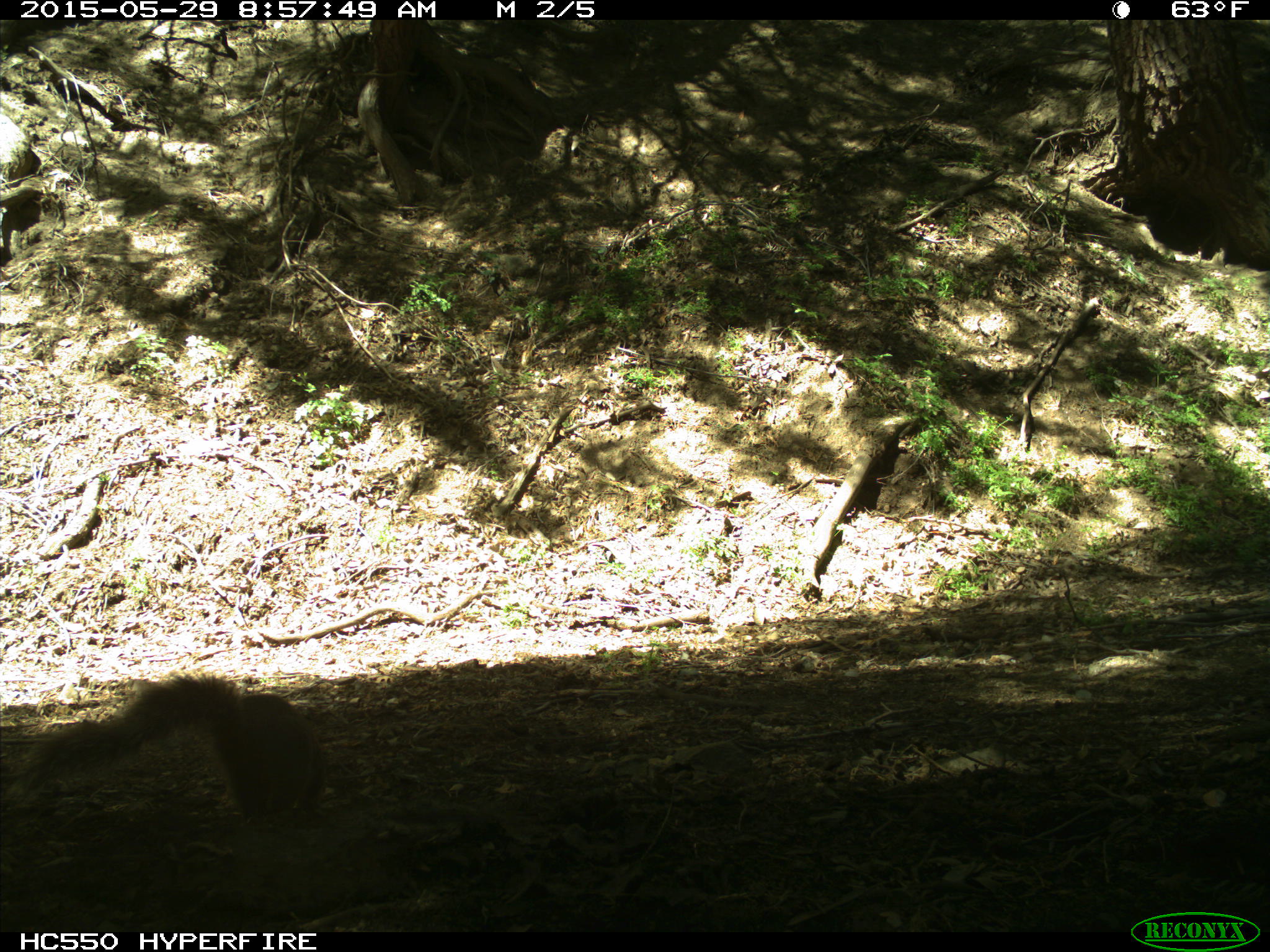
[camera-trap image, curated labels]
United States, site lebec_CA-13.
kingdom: Animalia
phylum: Chordata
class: Mammalia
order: Rodentia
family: Sciuridae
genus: Sciurus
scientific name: Sciurus carolinensis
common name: eastern gray squirrel